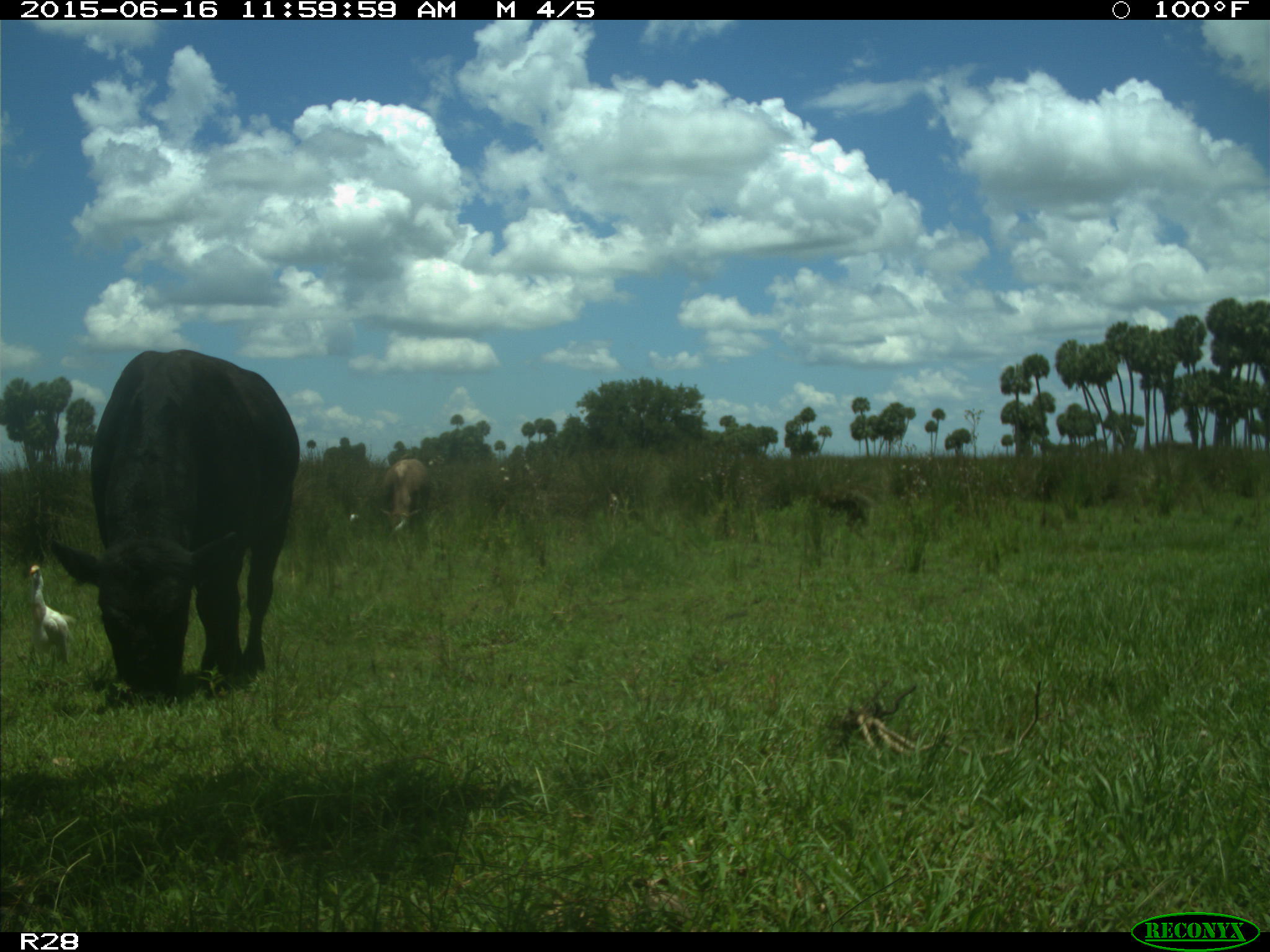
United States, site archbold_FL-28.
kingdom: Animalia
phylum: Chordata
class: Mammalia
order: Artiodactyla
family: Bovidae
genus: Bos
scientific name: Bos taurus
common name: domestic cow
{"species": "Bos taurus (domestic cow)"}